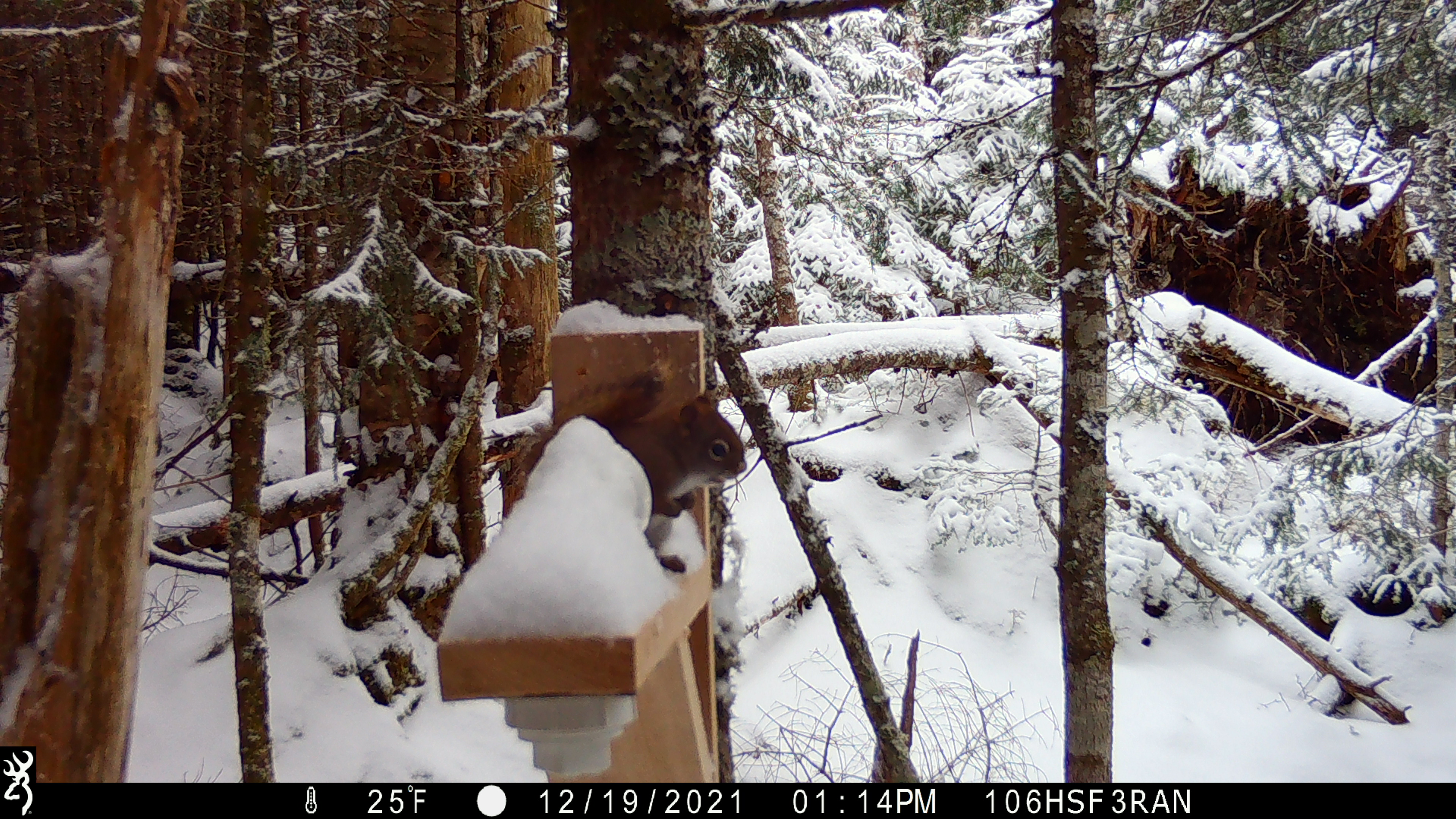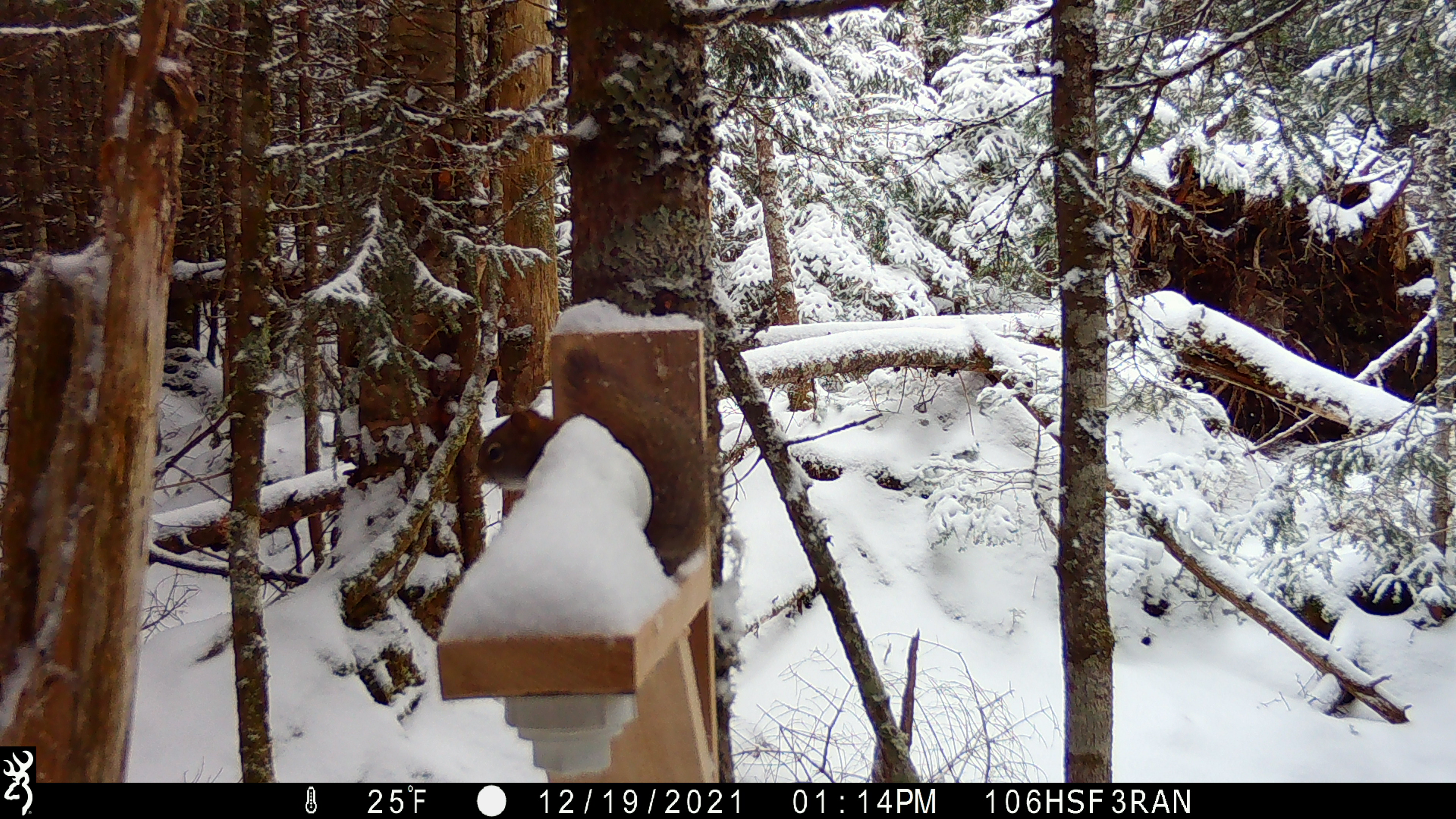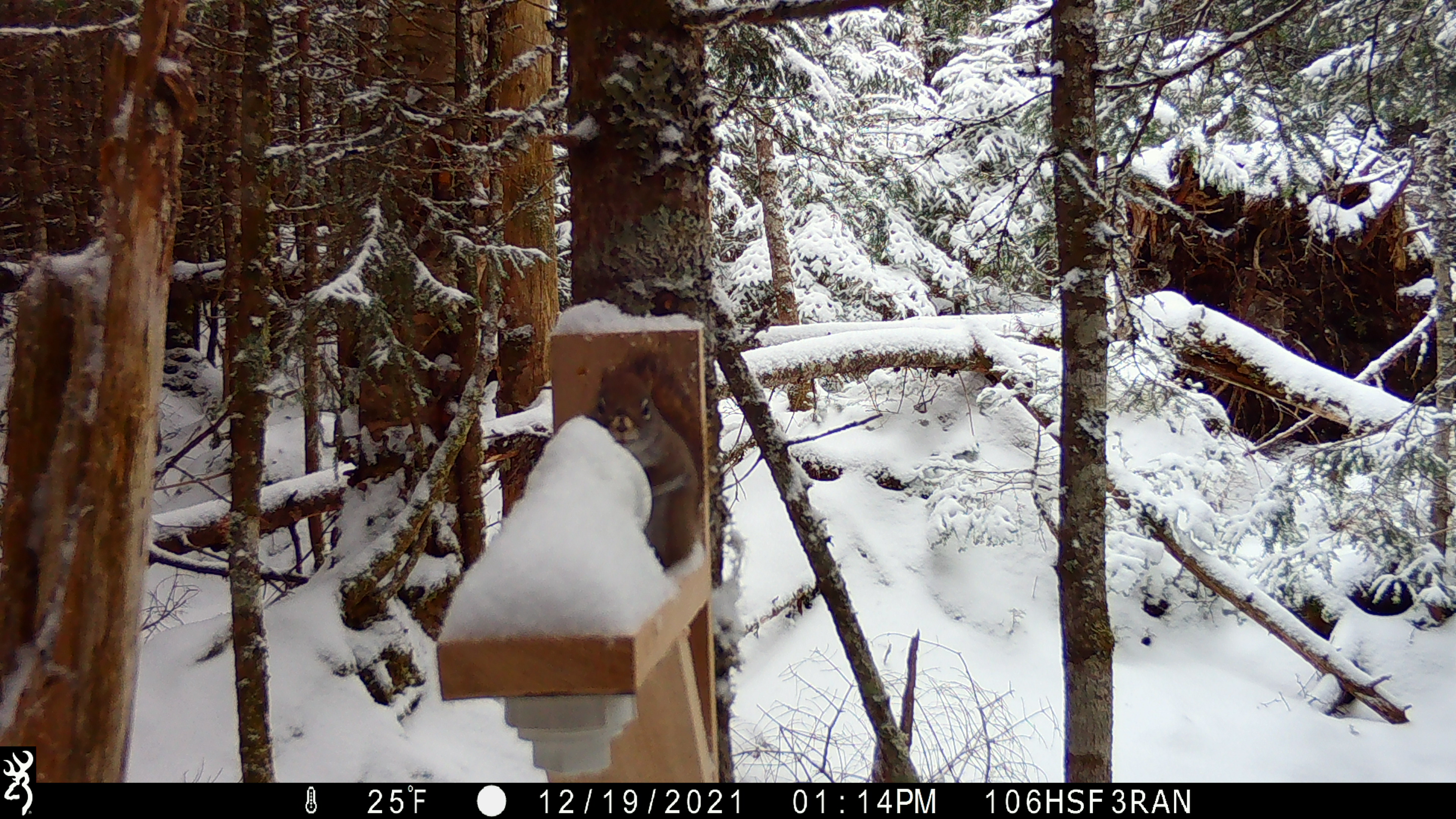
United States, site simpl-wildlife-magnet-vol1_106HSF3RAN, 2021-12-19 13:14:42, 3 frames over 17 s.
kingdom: Animalia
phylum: Chordata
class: Mammalia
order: Rodentia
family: Sciuridae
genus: Tamiasciurus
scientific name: Tamiasciurus hudsonicus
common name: red squirrel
Red squirrel (Tamiasciurus hudsonicus).